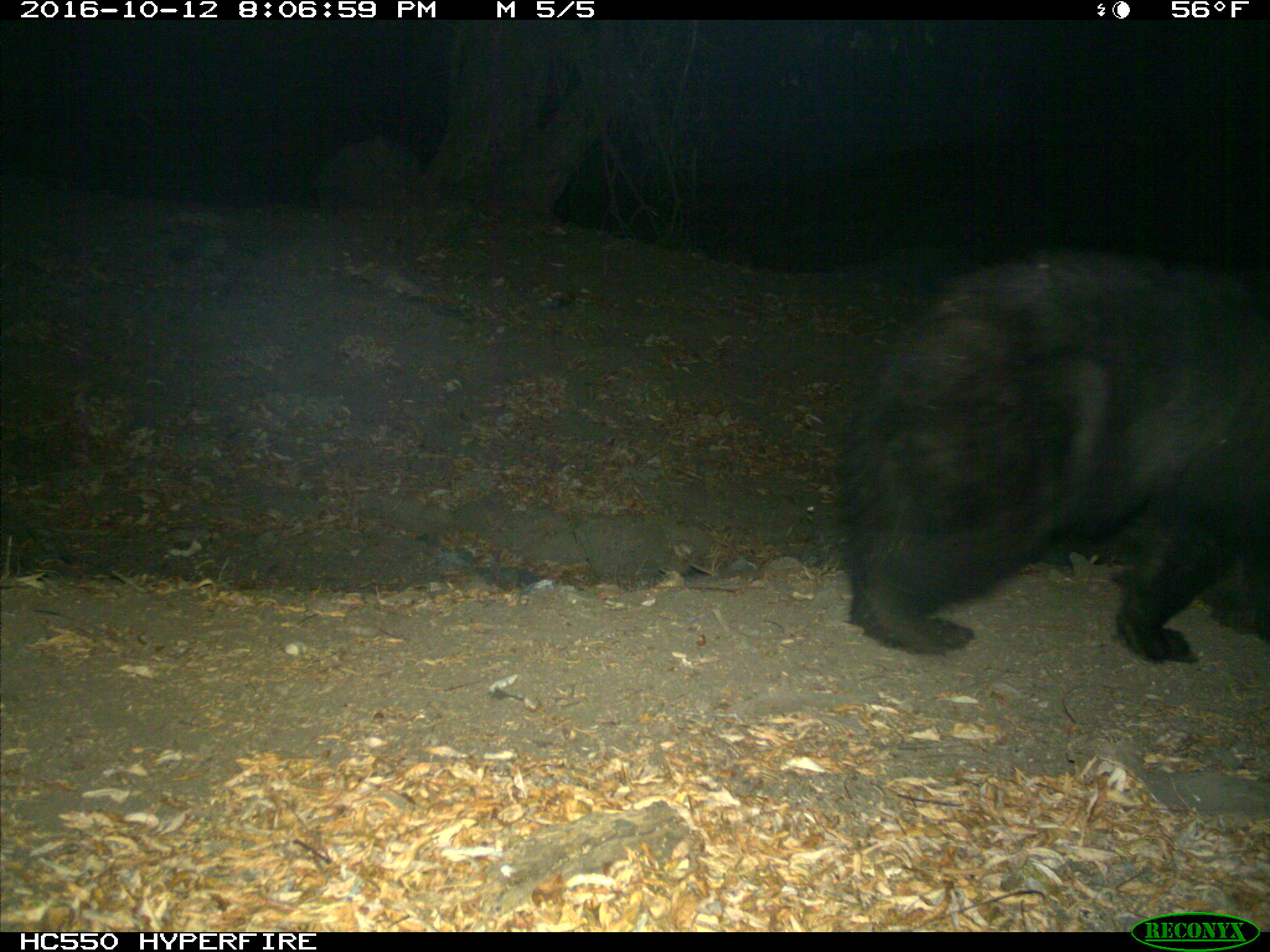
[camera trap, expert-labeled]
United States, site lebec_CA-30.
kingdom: Animalia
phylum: Chordata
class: Mammalia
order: Carnivora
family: Ursidae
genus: Ursus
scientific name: Ursus americanus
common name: american black bear